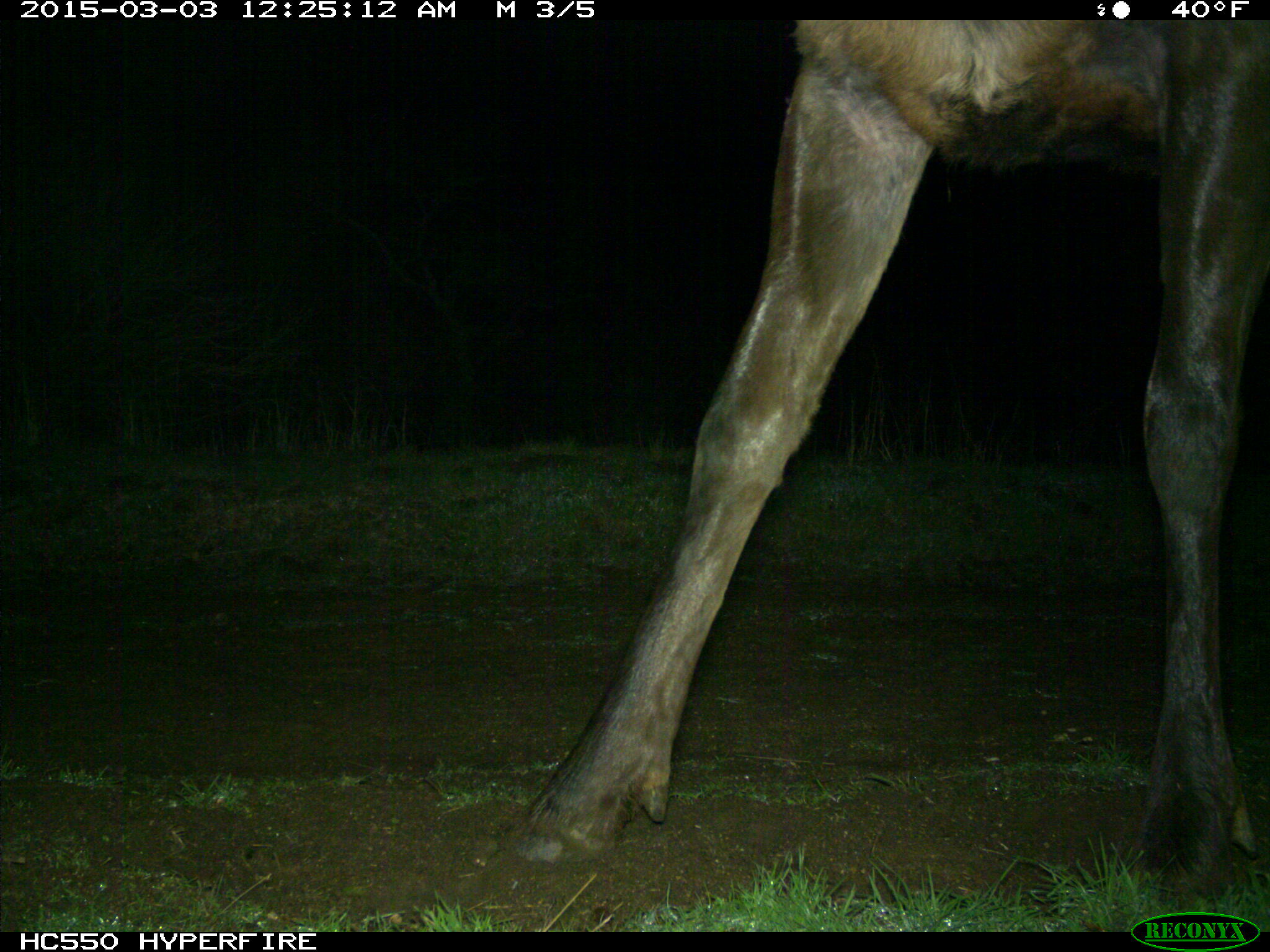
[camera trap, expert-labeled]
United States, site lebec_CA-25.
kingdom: Animalia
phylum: Chordata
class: Mammalia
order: Artiodactyla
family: Cervidae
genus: Cervus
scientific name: Cervus canadensis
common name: elk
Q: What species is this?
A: Cervus canadensis (elk).